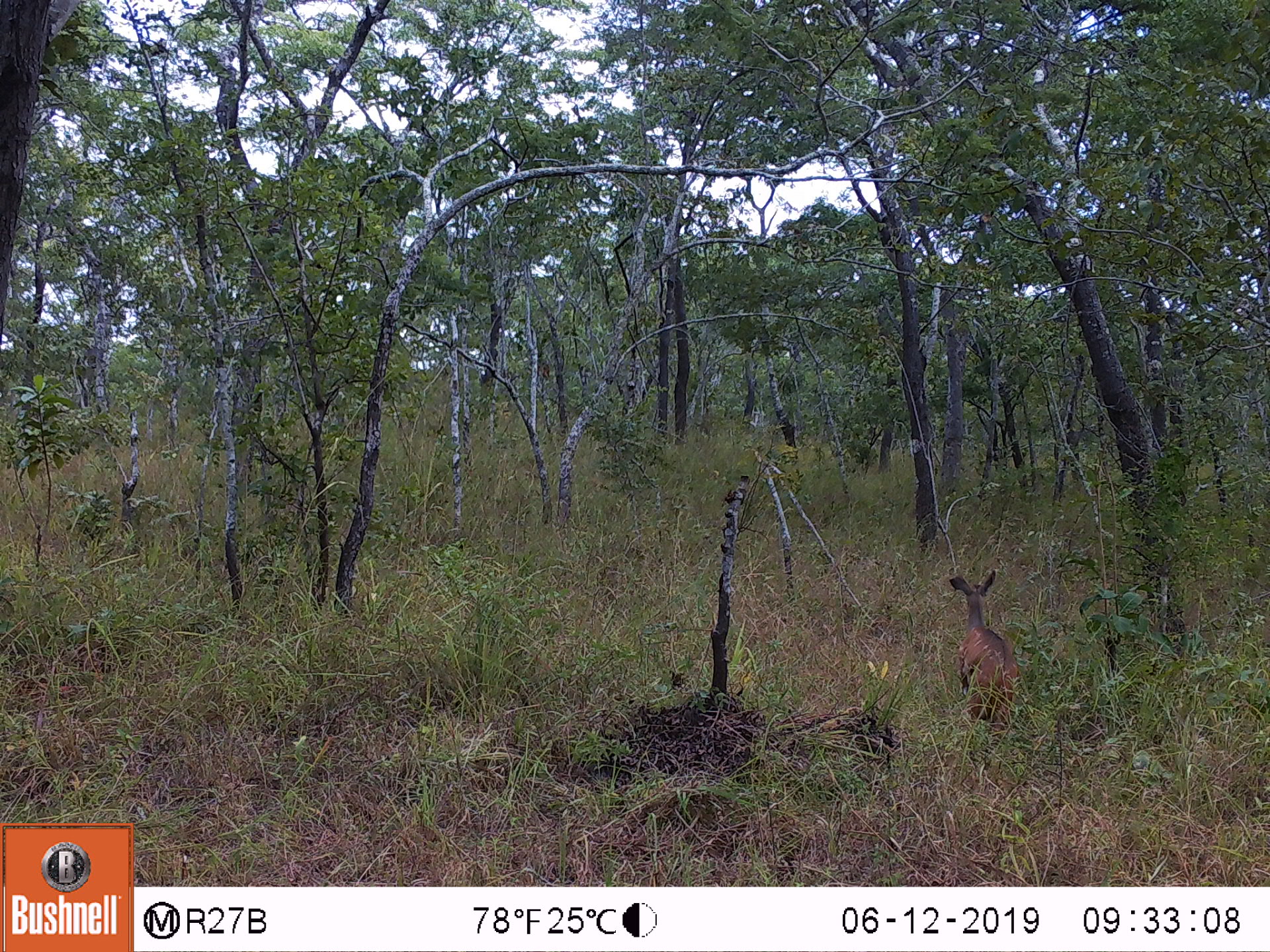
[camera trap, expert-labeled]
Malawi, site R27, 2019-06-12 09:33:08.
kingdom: Animalia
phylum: Chordata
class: Mammalia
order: Artiodactyla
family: Bovidae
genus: Tragelaphus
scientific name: Tragelaphus sylvaticus sylvaticus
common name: cape bushbuck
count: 1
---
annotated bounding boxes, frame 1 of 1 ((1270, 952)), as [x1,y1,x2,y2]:
cape bushbuck: [943,569,1020,730]